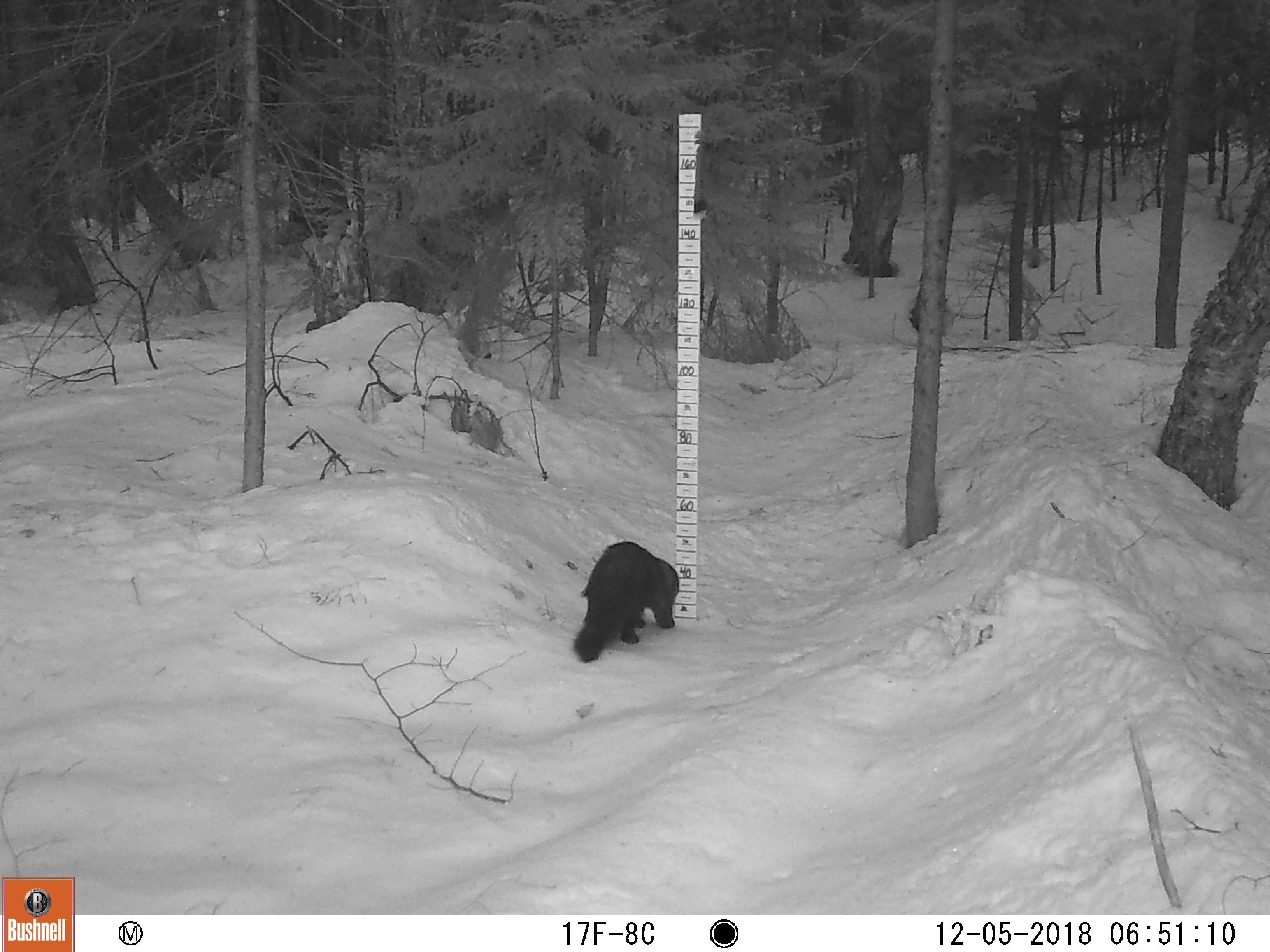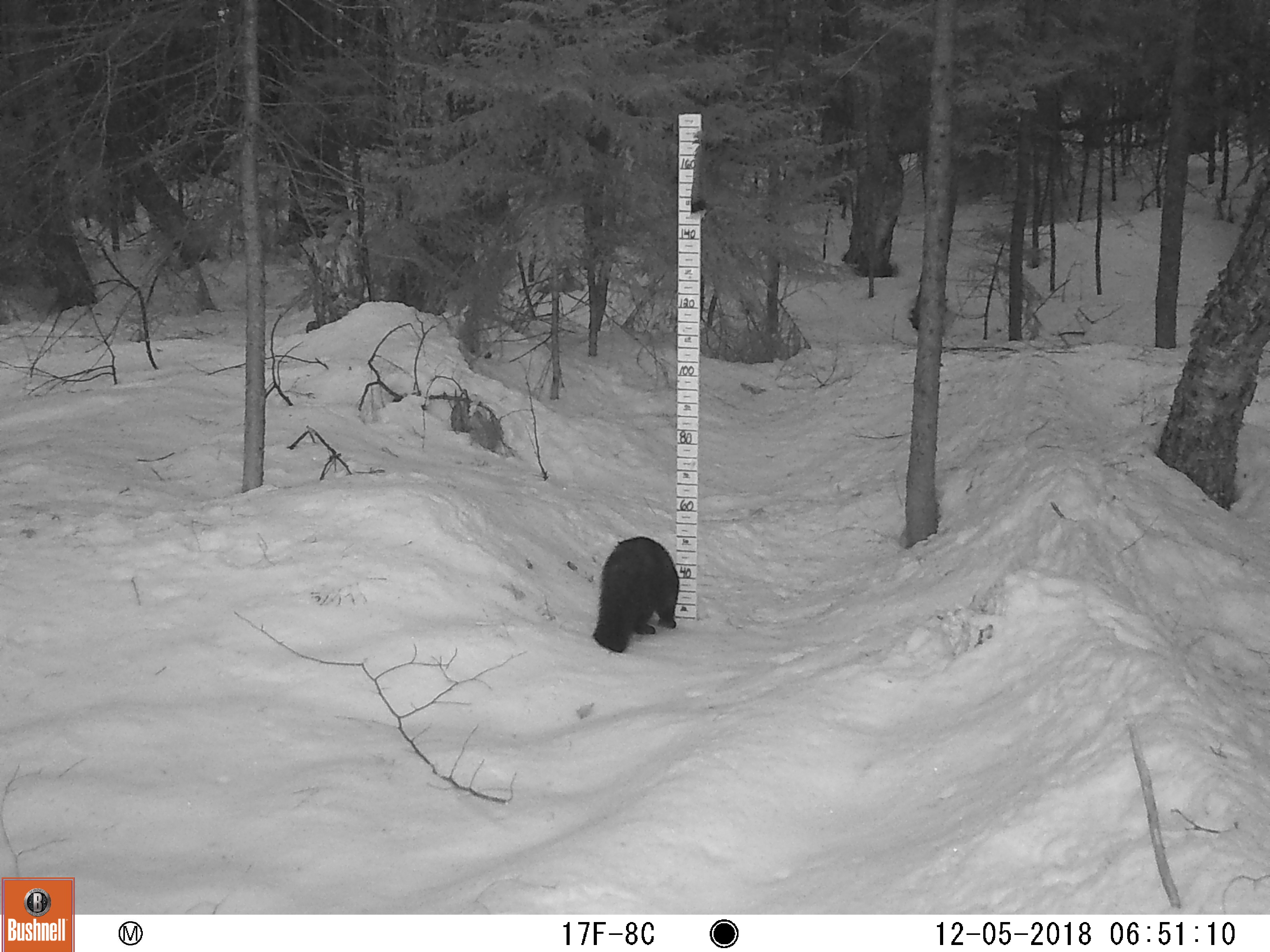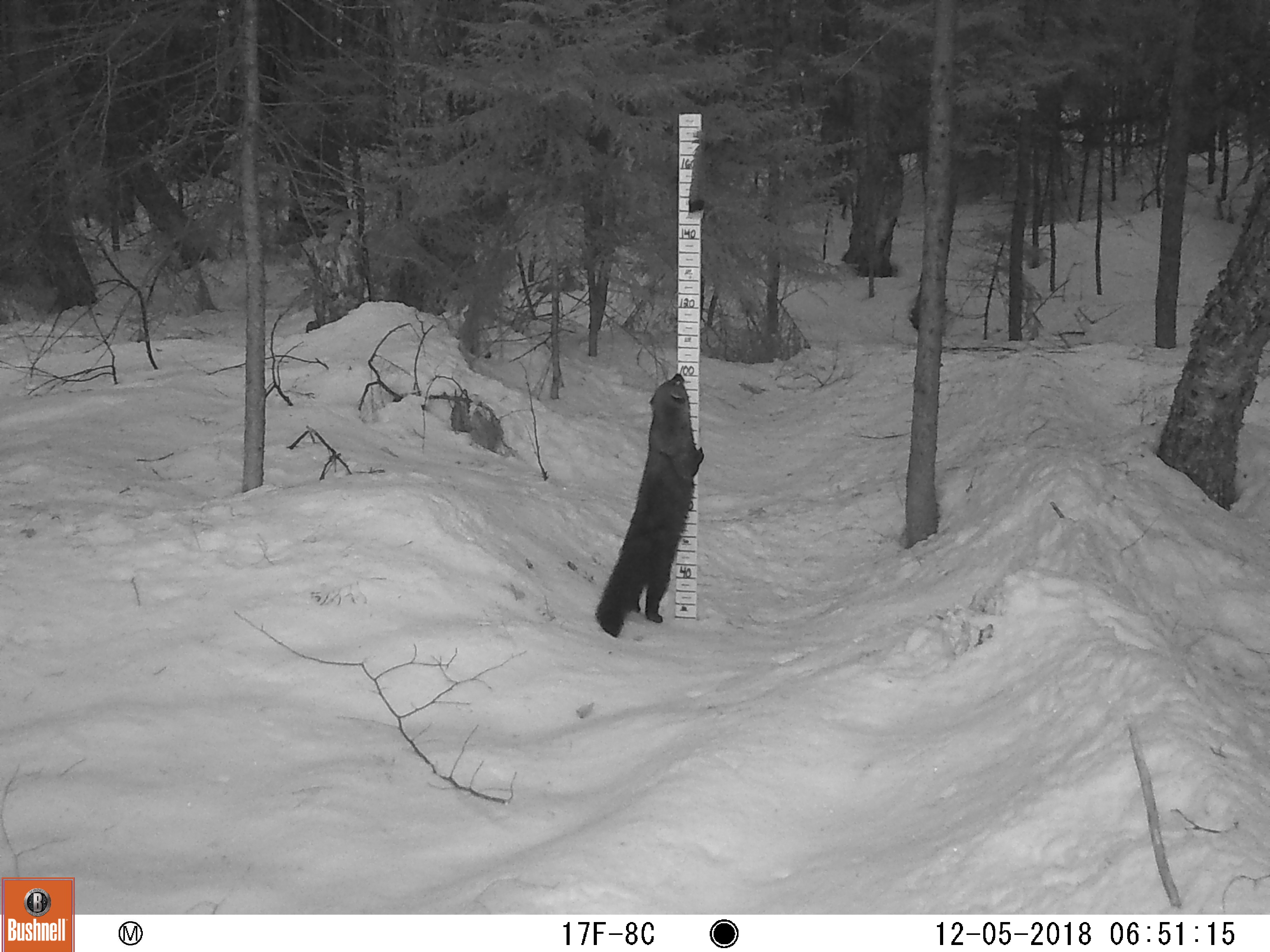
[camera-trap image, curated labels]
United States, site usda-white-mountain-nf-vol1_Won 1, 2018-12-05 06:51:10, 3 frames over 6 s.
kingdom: Animalia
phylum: Chordata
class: Mammalia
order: Carnivora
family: Mustelidae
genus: Pekania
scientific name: Pekania pennanti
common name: fisher